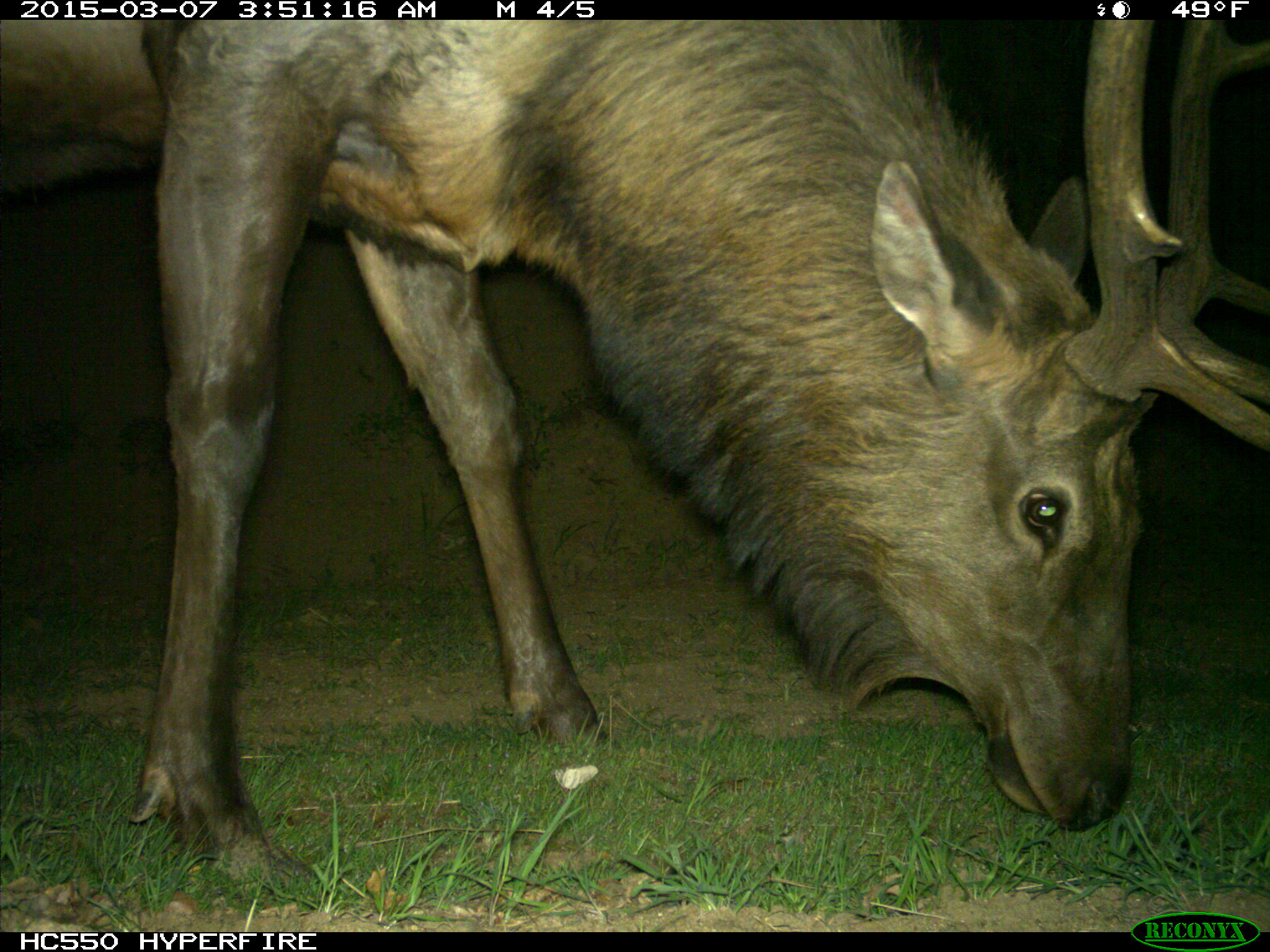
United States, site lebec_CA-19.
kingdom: Animalia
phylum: Chordata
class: Mammalia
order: Artiodactyla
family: Cervidae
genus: Cervus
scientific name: Cervus canadensis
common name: elk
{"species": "Cervus canadensis (elk)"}